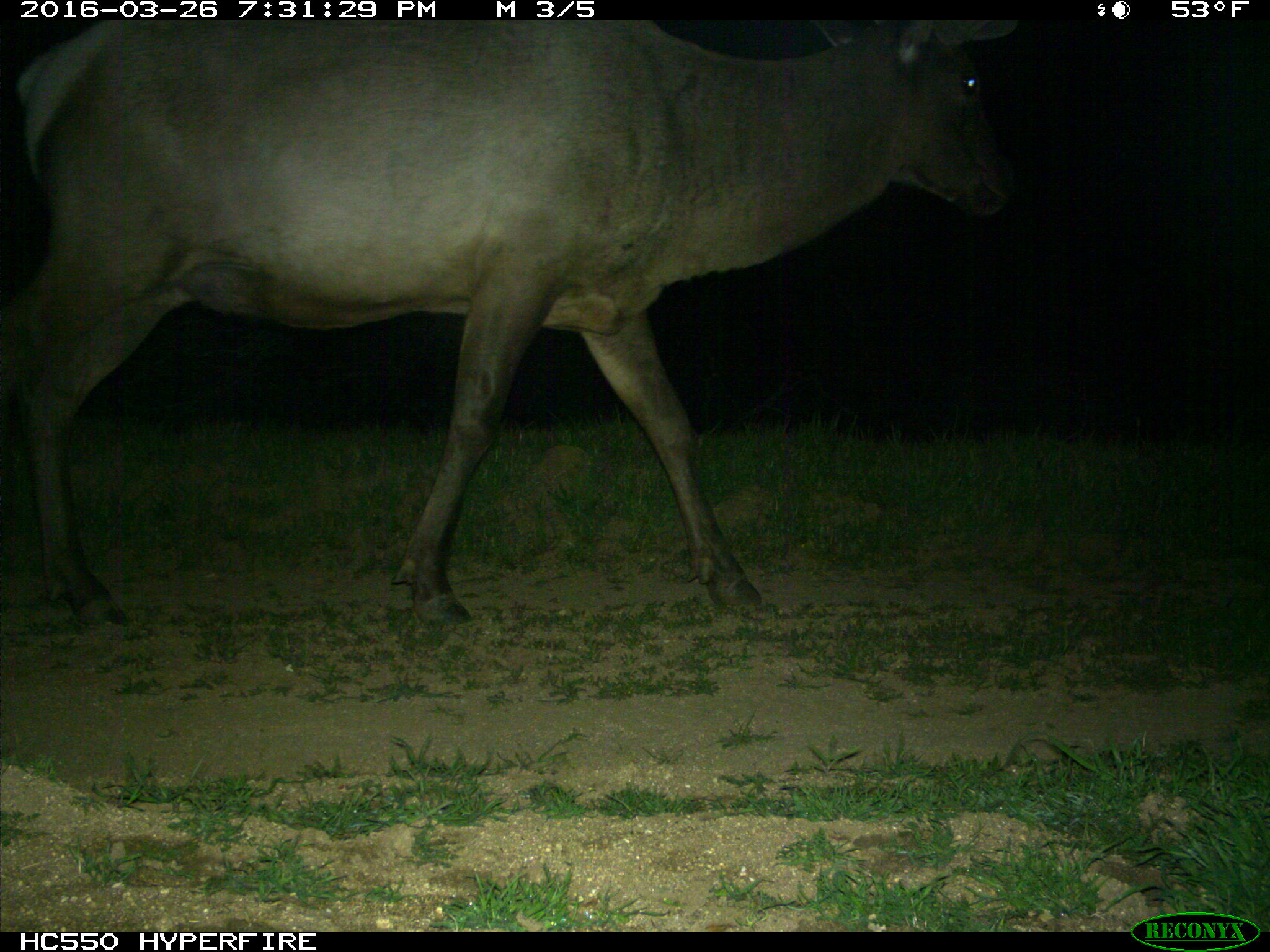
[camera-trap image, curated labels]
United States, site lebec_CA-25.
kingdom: Animalia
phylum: Chordata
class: Mammalia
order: Artiodactyla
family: Cervidae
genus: Cervus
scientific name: Cervus canadensis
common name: elk